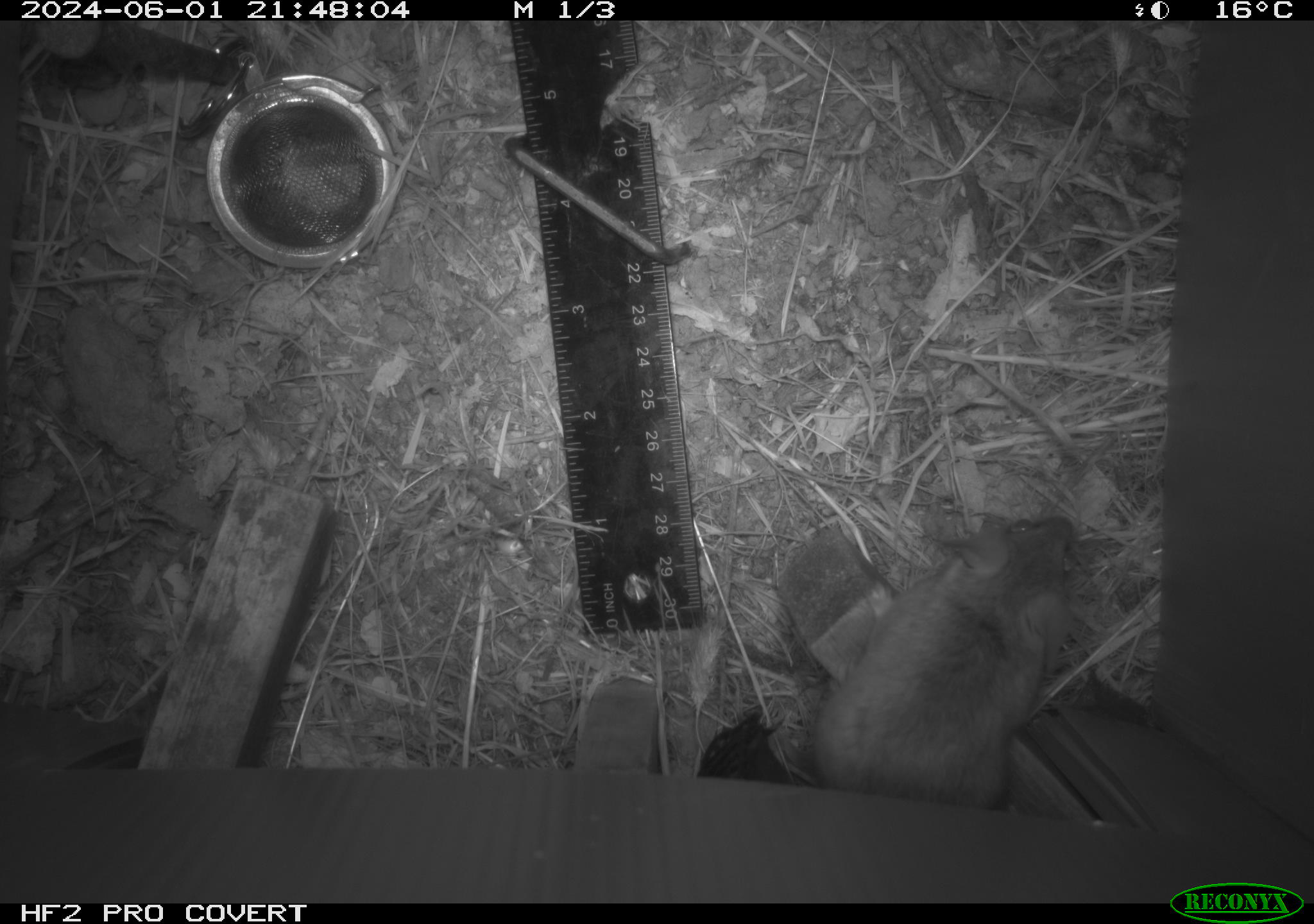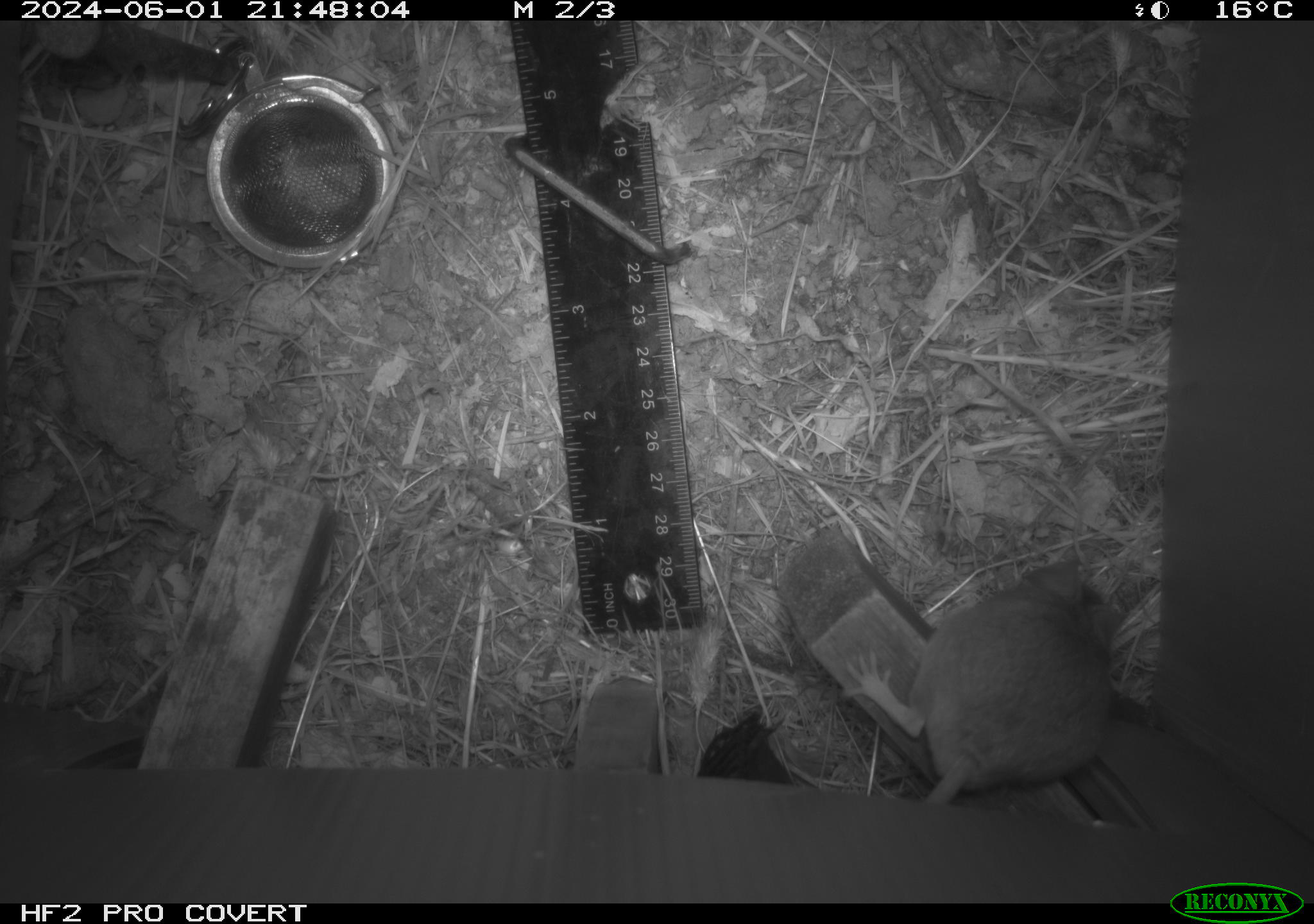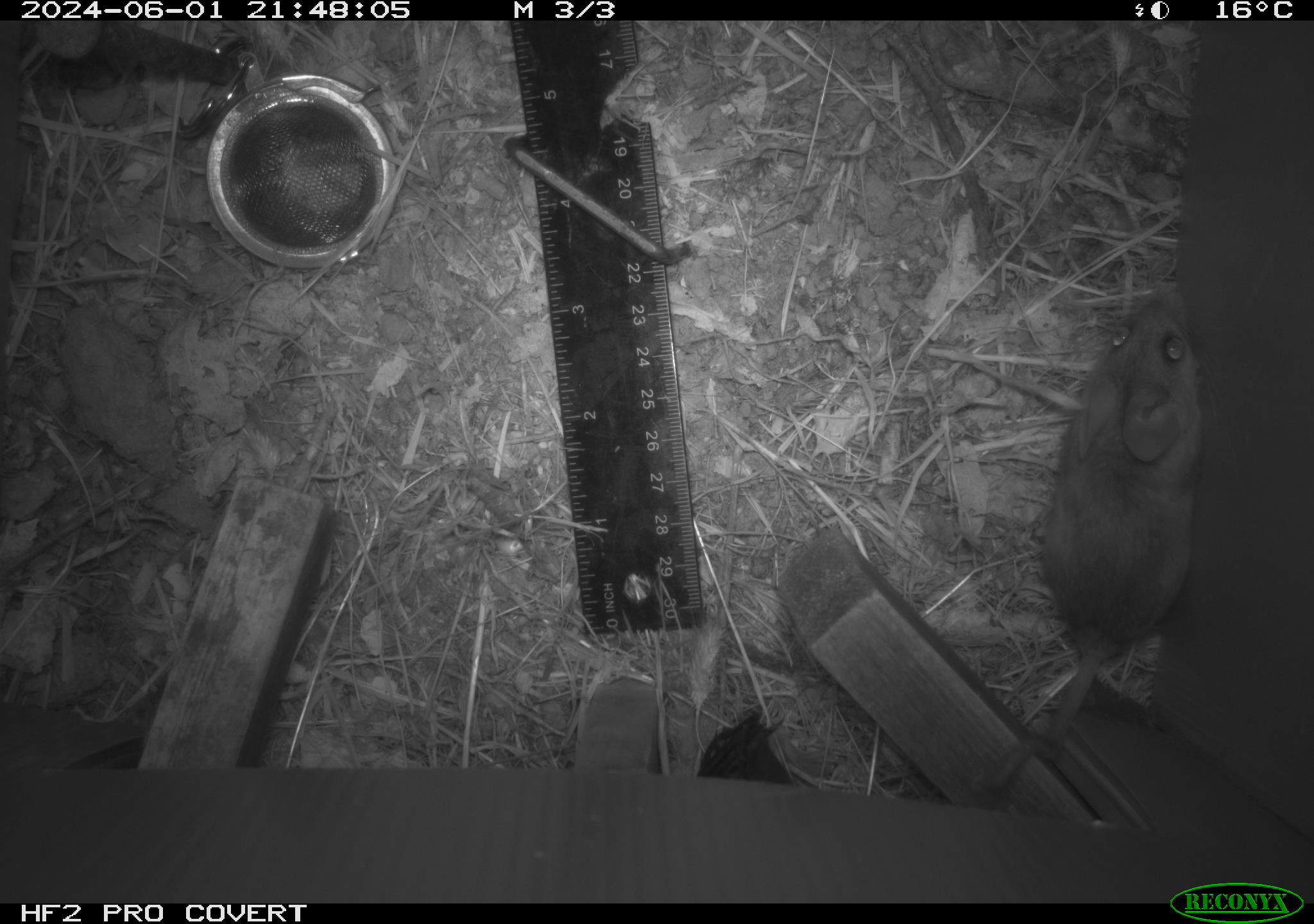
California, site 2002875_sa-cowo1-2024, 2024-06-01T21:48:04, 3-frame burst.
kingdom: Animalia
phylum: Chordata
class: Mammalia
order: Rodentia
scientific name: Rodentia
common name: mouse species